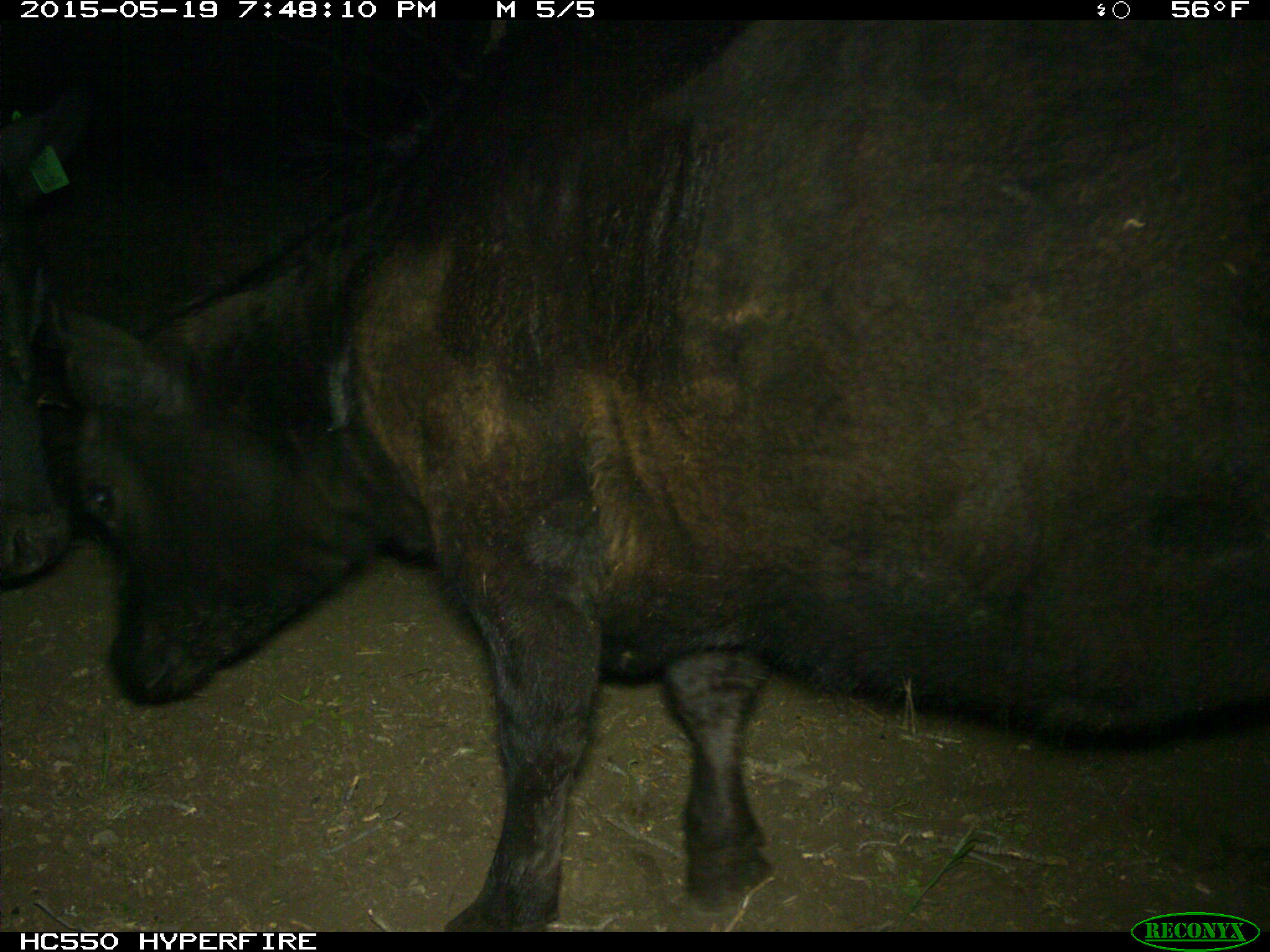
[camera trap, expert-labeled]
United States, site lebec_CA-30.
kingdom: Animalia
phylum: Chordata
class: Mammalia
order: Artiodactyla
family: Bovidae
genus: Bos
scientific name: Bos taurus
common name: domestic cow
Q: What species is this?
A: Bos taurus (domestic cow).